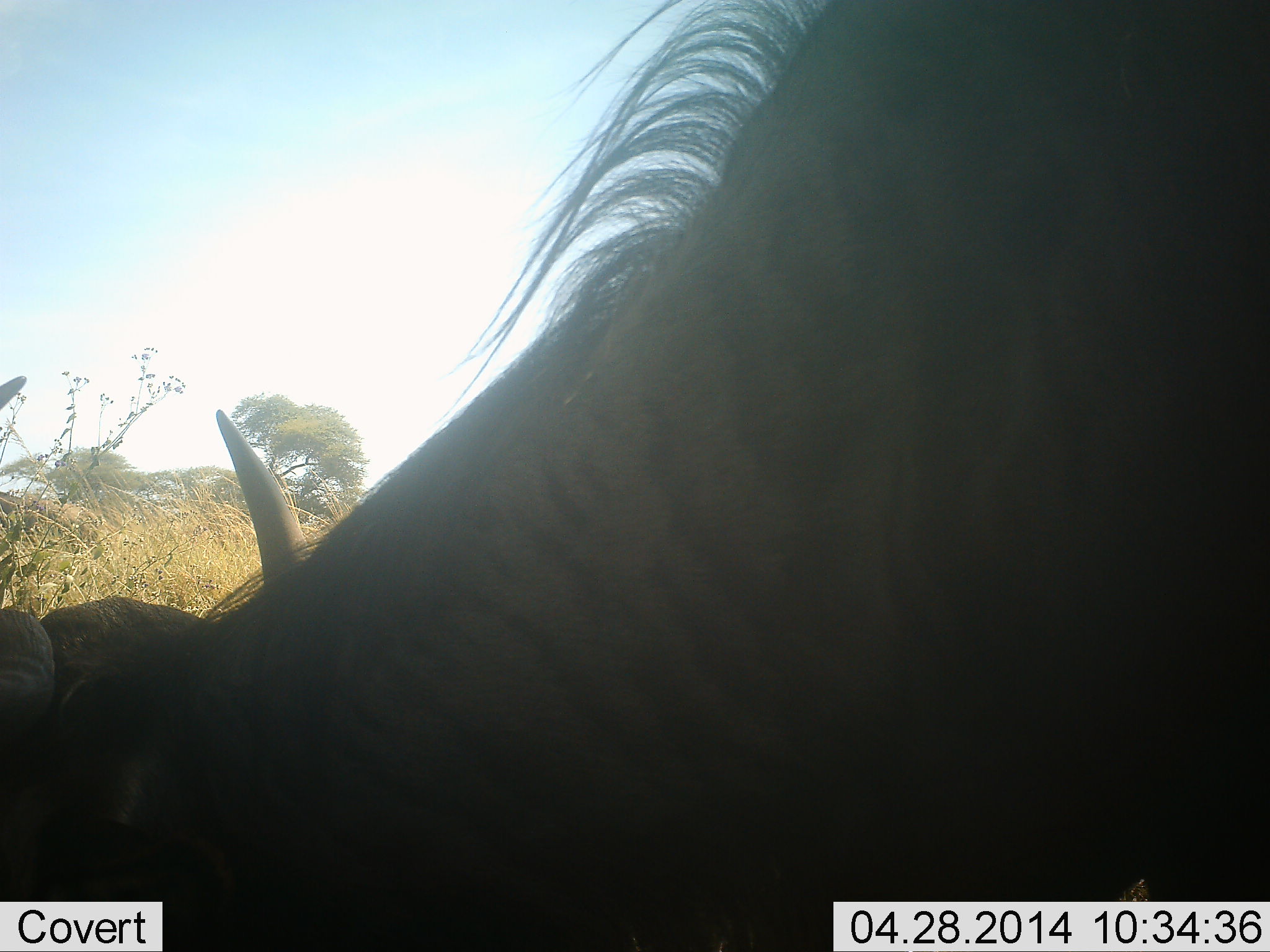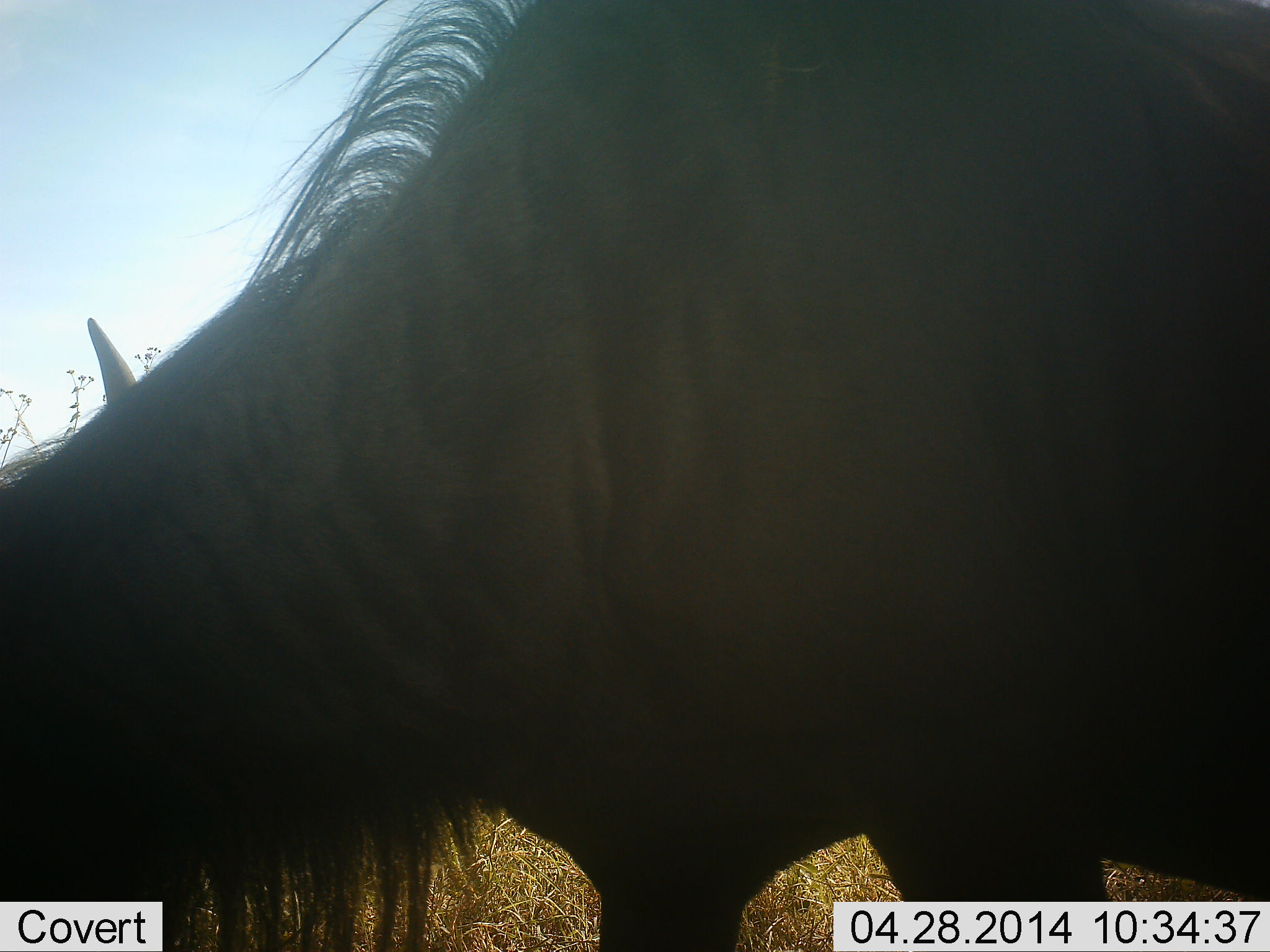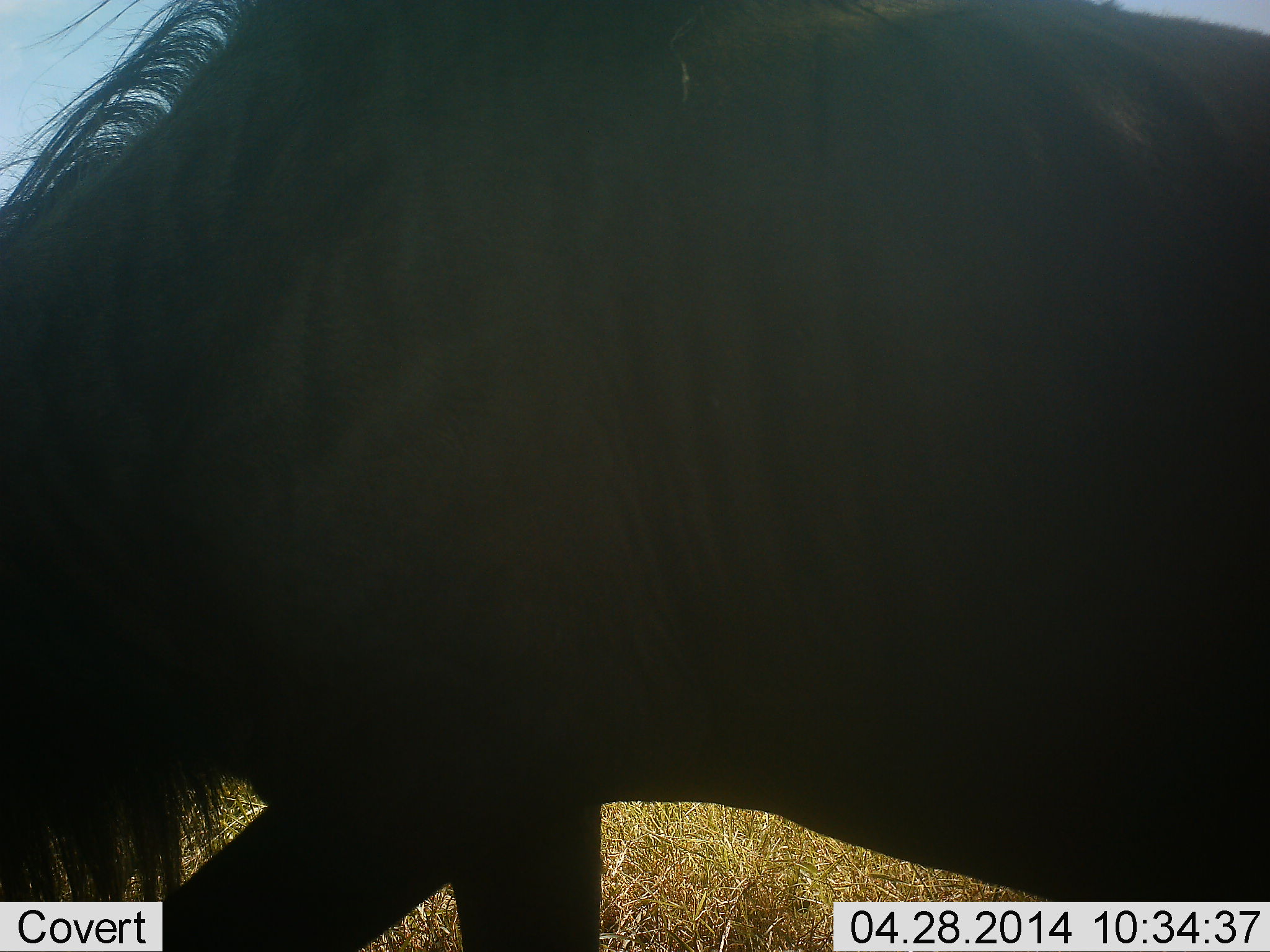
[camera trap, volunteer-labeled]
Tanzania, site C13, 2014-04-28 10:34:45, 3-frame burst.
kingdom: Animalia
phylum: Chordata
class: Mammalia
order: Artiodactyla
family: Bovidae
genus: Connochaetes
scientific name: Connochaetes taurinus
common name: blue wildebeest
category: wildebeest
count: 1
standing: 40%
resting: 0%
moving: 20%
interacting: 0%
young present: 0%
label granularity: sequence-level